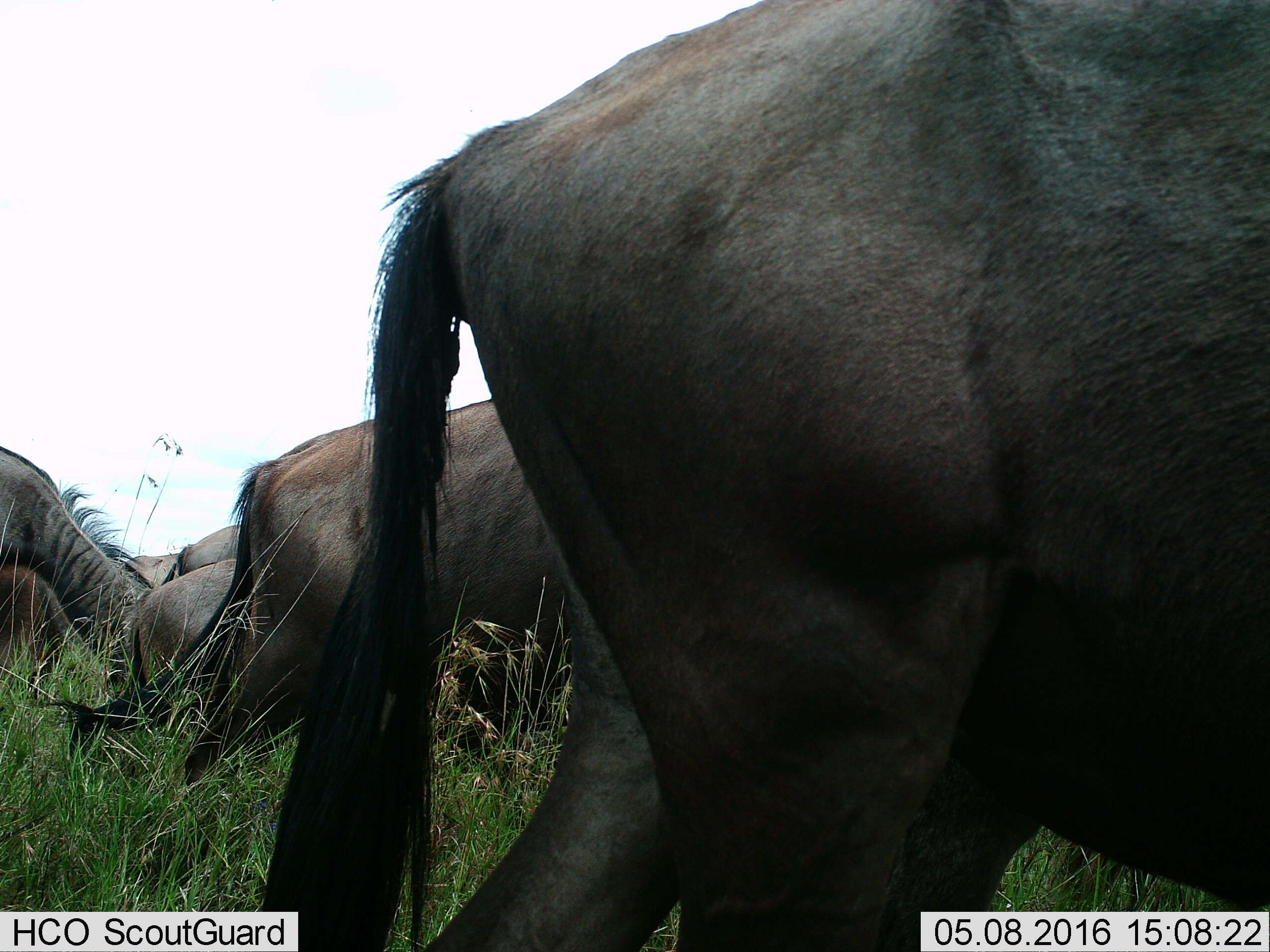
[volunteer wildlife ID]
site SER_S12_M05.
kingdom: Animalia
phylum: Chordata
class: Mammalia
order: Artiodactyla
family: Bovidae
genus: Connochaetes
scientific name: Connochaetes taurinus taurinus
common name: blue wildebeest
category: wildebeestblue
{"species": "wildebeestblue (blue wildebeest) (Connochaetes taurinus taurinus)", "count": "7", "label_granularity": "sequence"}